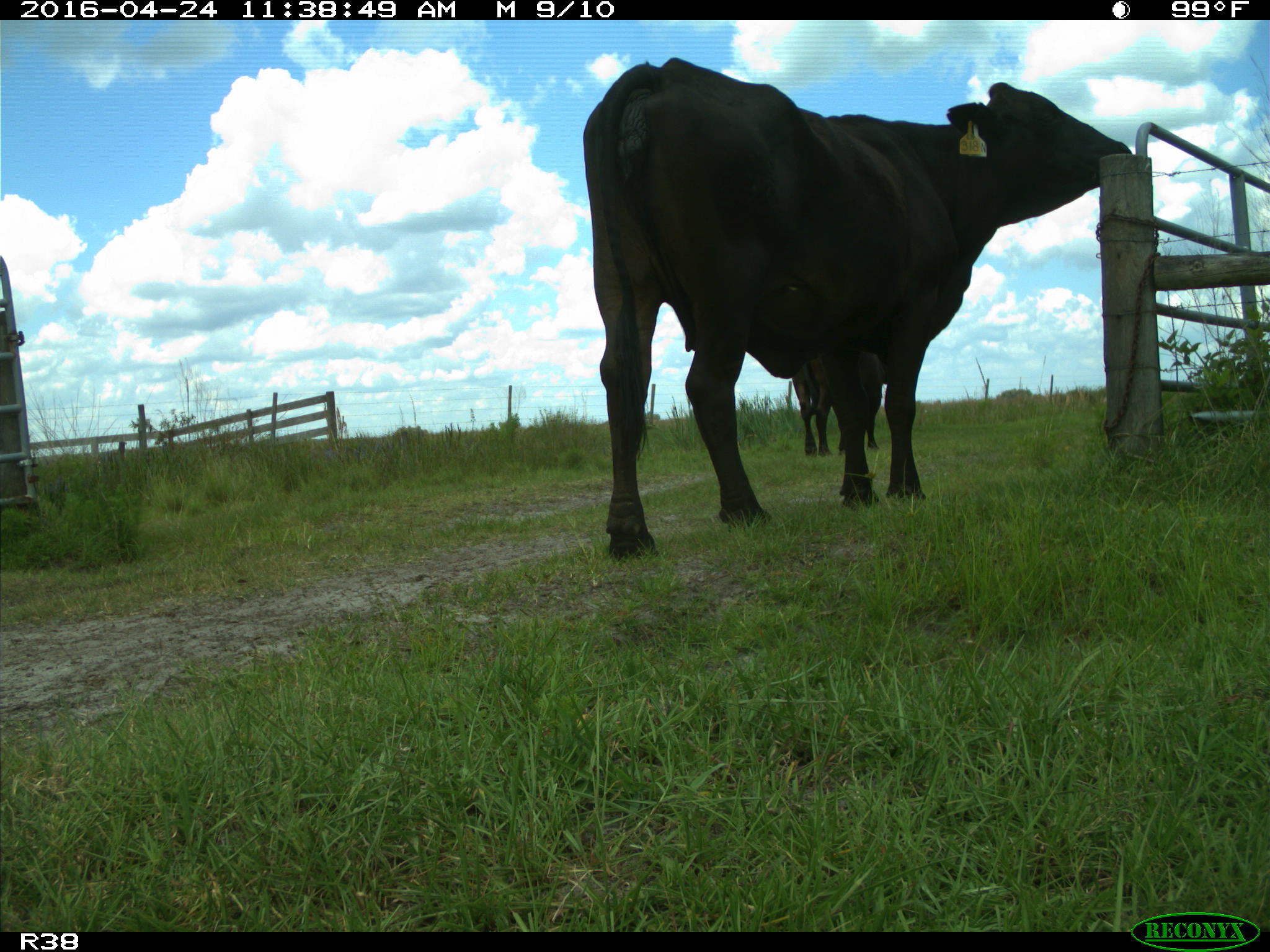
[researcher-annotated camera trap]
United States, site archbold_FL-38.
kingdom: Animalia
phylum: Chordata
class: Mammalia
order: Artiodactyla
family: Bovidae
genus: Bos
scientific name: Bos taurus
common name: domestic cow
Bos taurus (domestic cow).